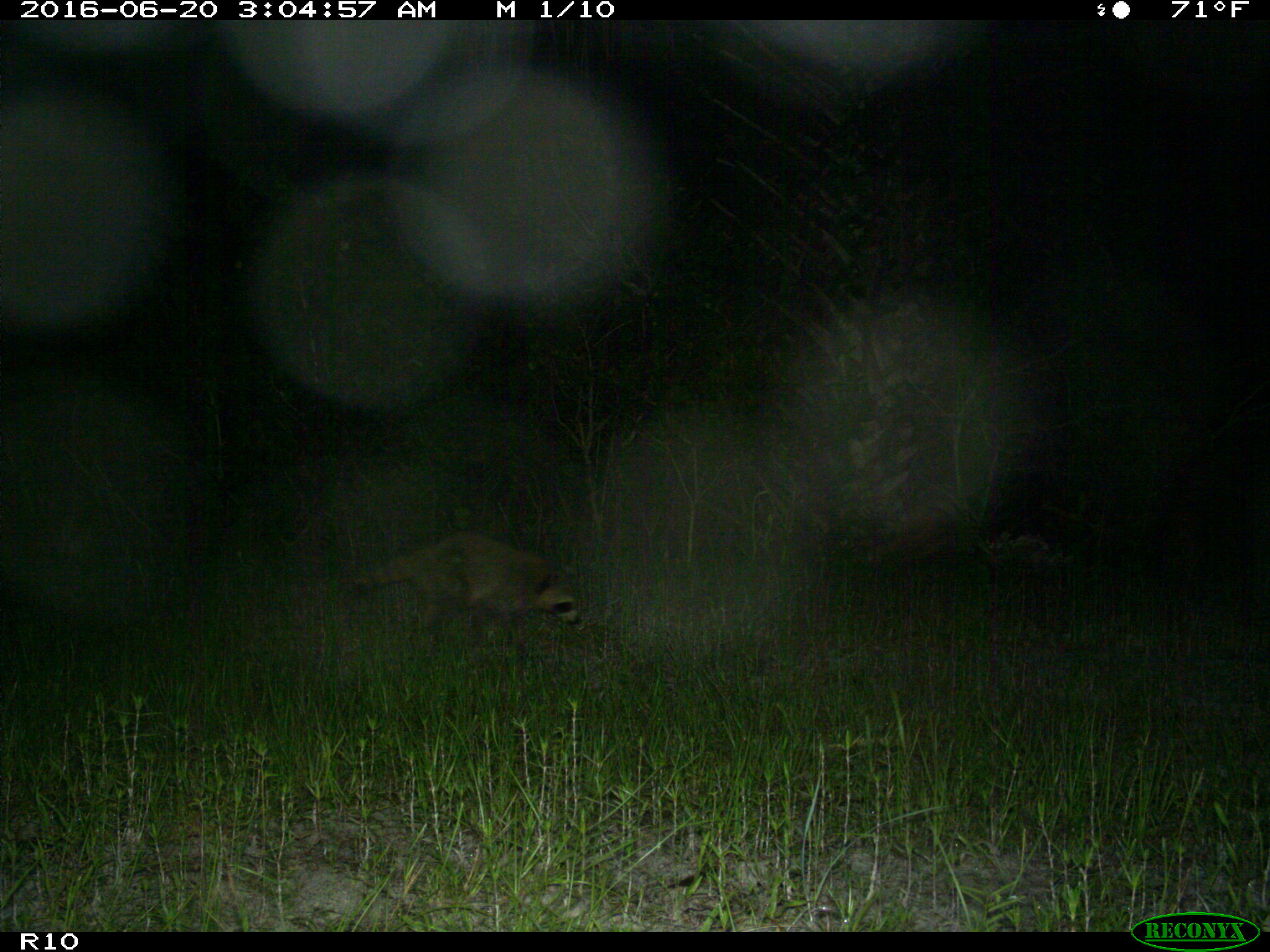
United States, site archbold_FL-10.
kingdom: Animalia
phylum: Chordata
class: Mammalia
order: Carnivora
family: Procyonidae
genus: Procyon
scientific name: Procyon lotor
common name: common raccoon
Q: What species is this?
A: Procyon lotor (common raccoon).